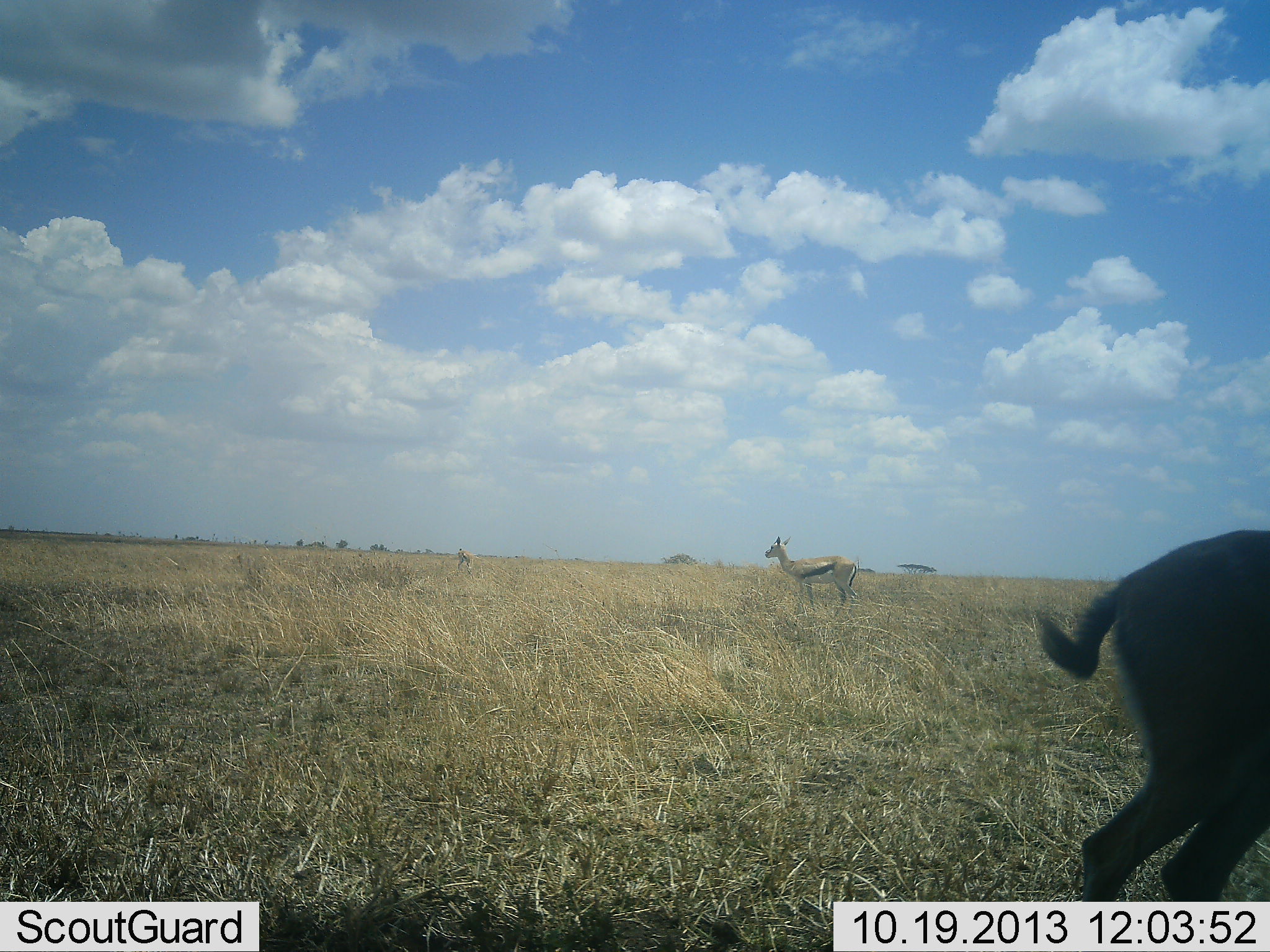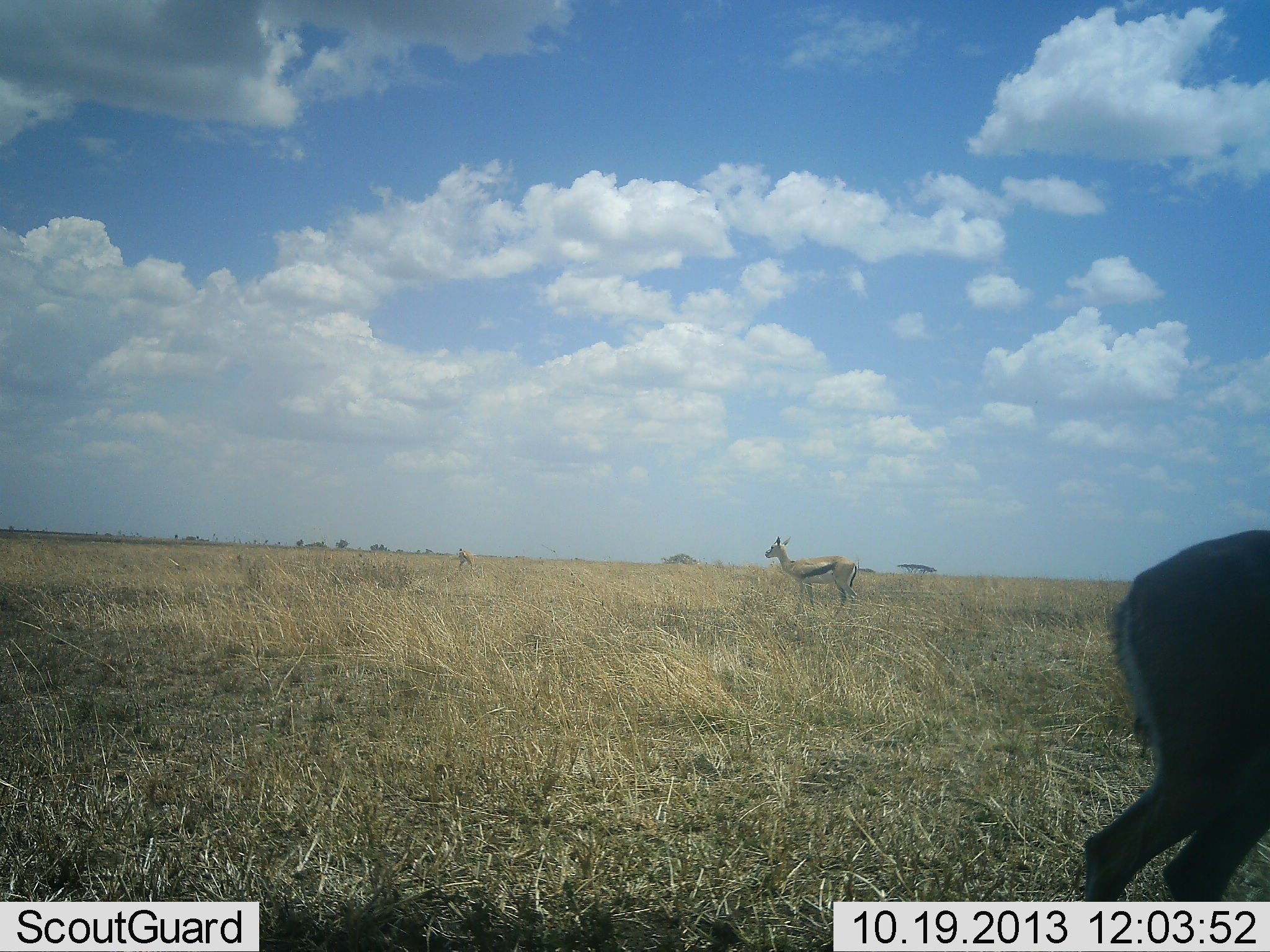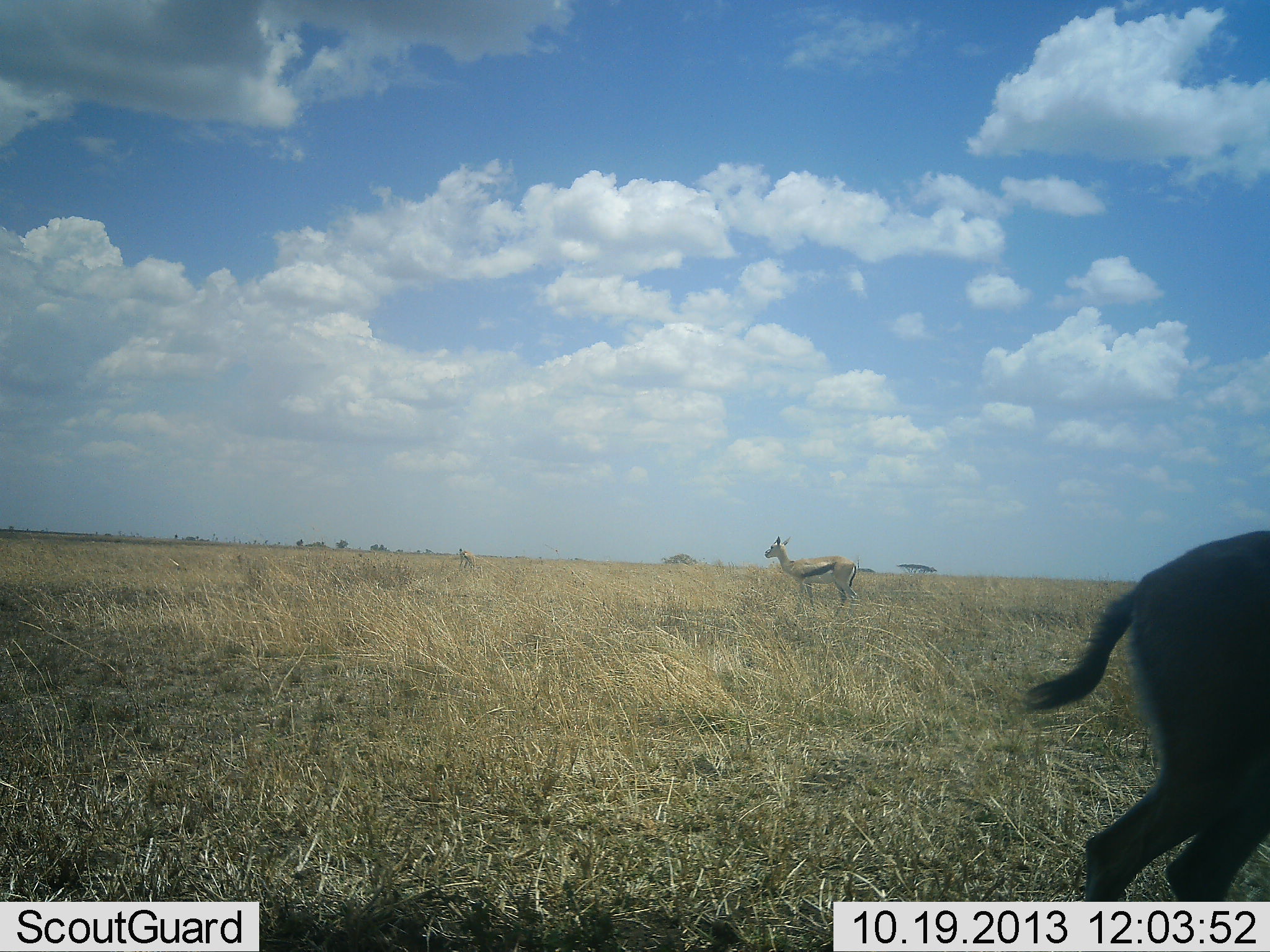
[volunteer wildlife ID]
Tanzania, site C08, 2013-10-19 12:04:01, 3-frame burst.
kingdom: Animalia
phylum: Chordata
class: Mammalia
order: Artiodactyla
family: Bovidae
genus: Eudorcas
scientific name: Eudorcas thomsonii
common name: thomson's gazelle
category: gazellethomsons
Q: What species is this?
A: Gazellethomsons (thomson's gazelle) (Eudorcas thomsonii).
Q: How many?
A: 3.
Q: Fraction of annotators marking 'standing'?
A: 100%.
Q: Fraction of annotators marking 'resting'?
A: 0%.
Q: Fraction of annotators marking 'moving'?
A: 0%.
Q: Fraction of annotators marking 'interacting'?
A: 0%.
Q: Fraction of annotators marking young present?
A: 0%.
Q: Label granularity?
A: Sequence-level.